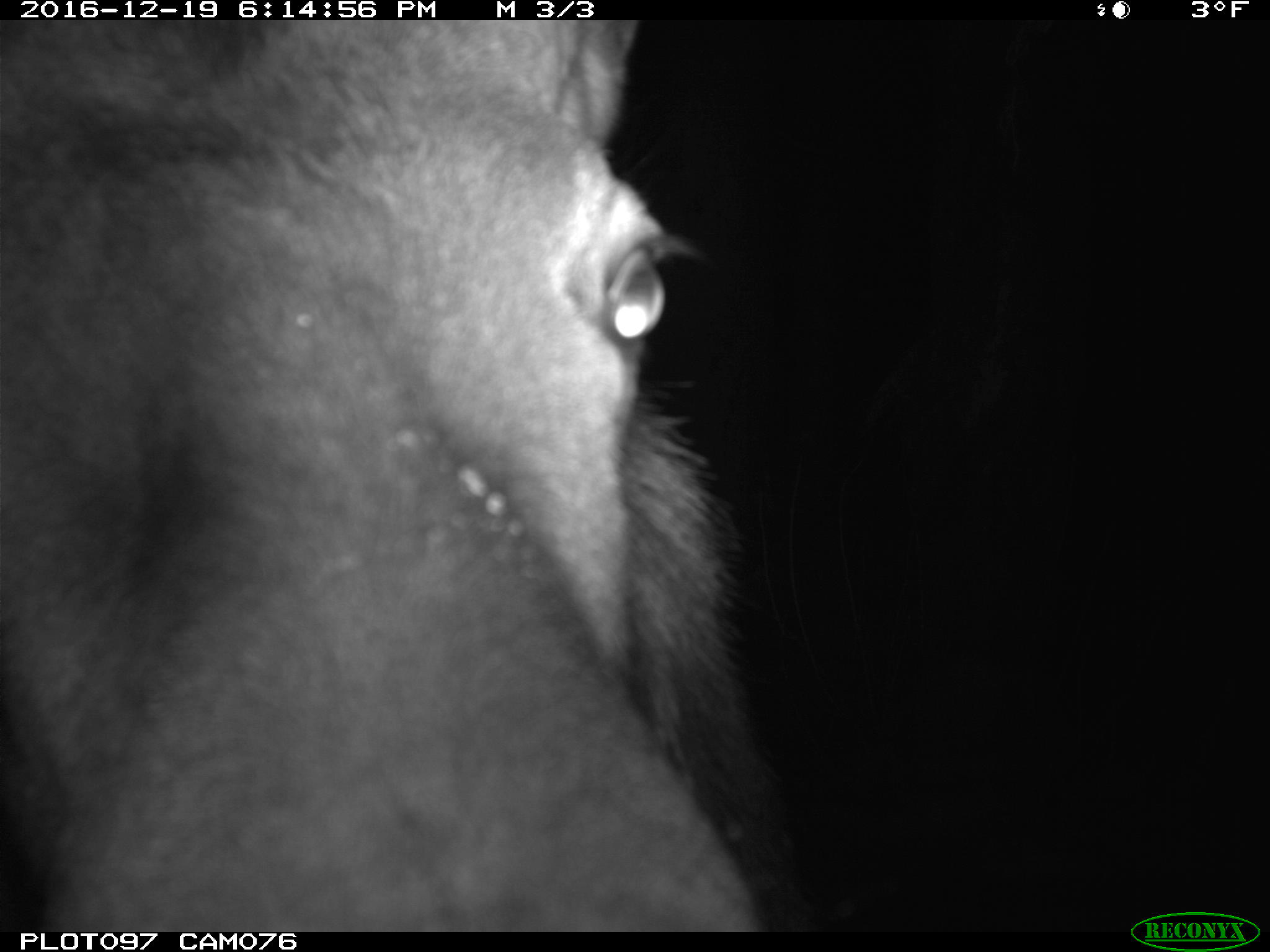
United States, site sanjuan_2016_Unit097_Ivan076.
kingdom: Animalia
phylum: Chordata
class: Mammalia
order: Artiodactyla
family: Cervidae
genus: Cervus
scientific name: Cervus elaphus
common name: red deer